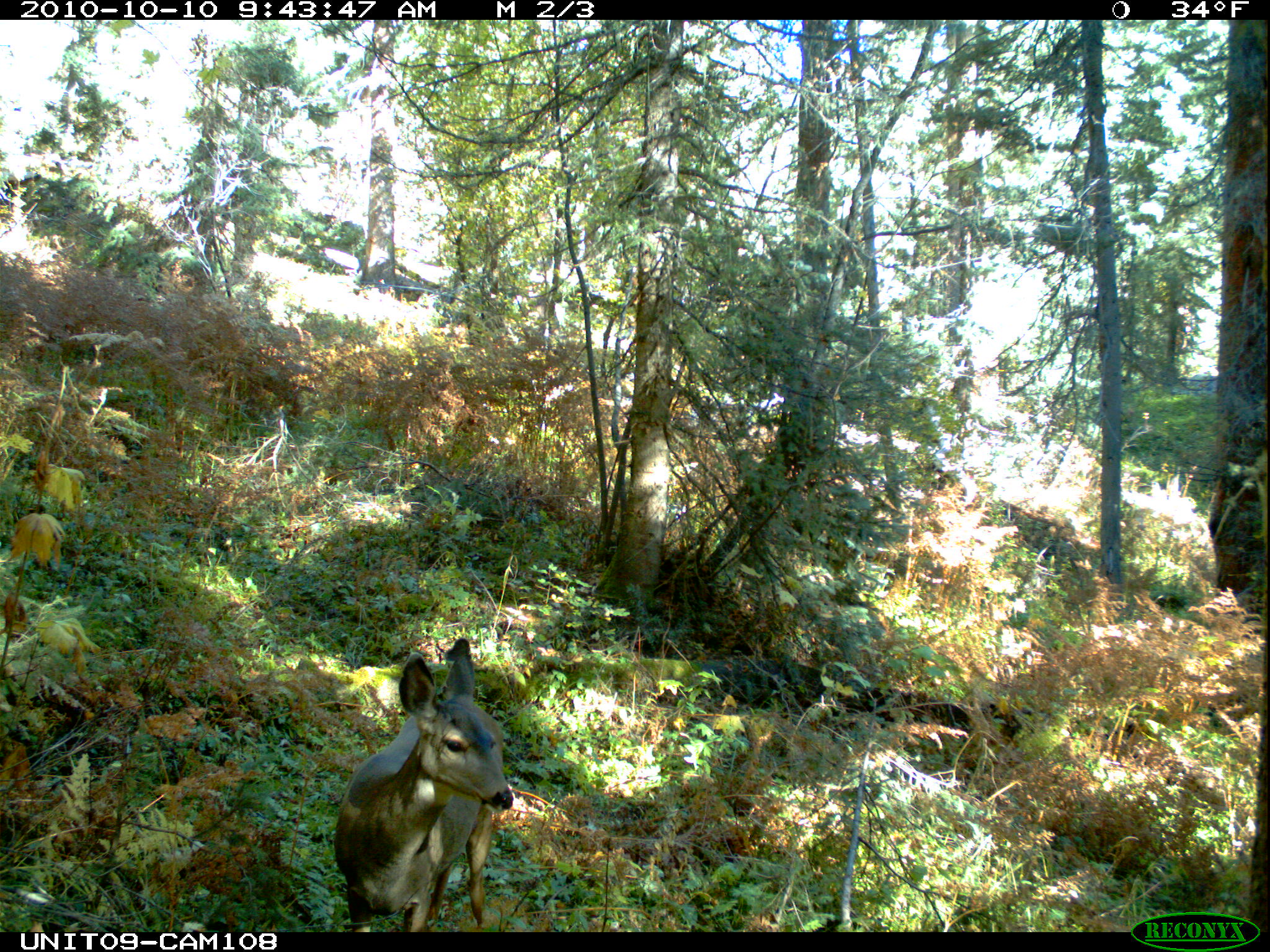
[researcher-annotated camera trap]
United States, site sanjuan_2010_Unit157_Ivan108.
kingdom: Animalia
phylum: Chordata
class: Mammalia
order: Artiodactyla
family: Cervidae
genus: Odocoileus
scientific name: Odocoileus hemionus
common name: mule deer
Odocoileus hemionus (mule deer).